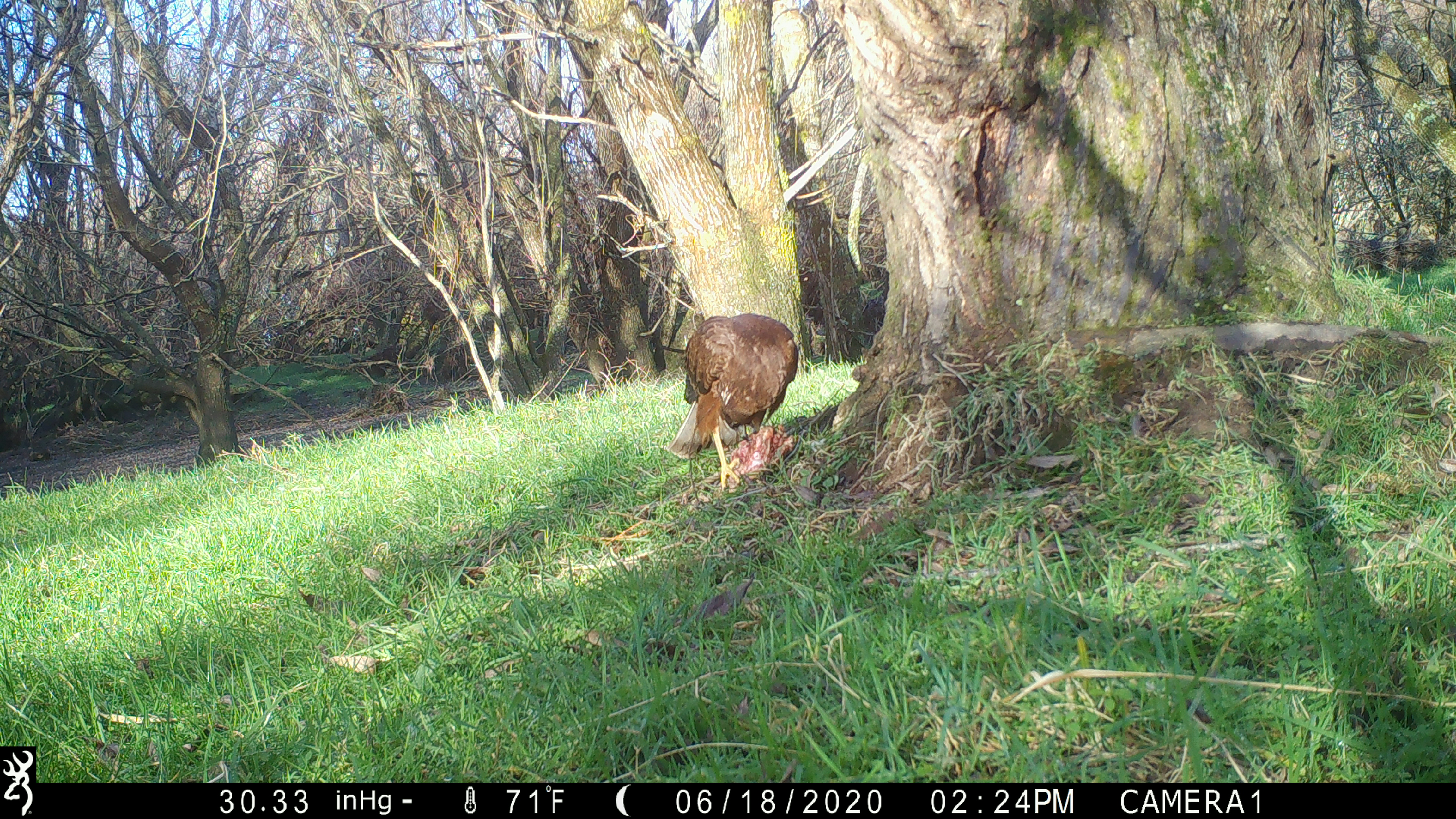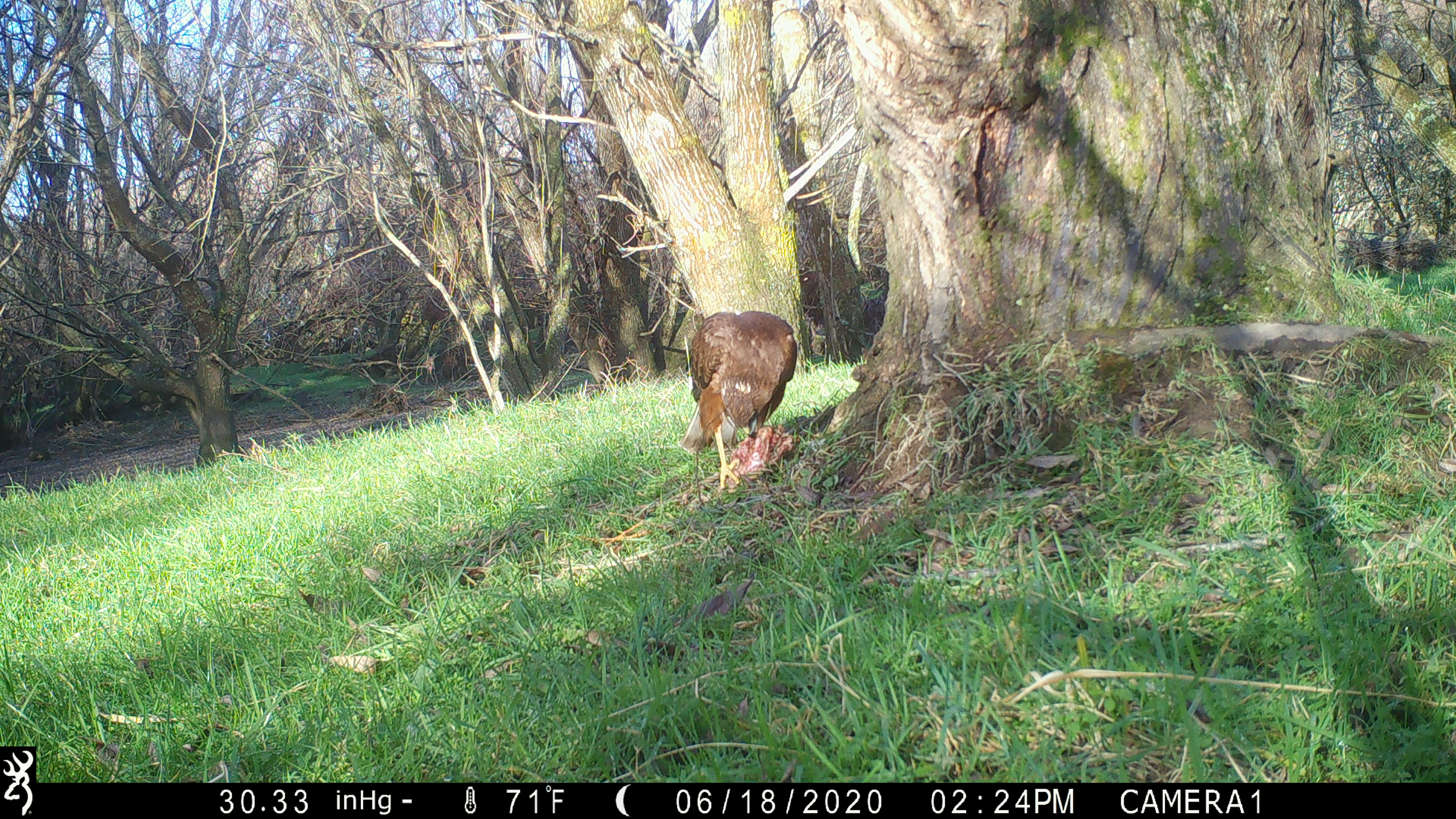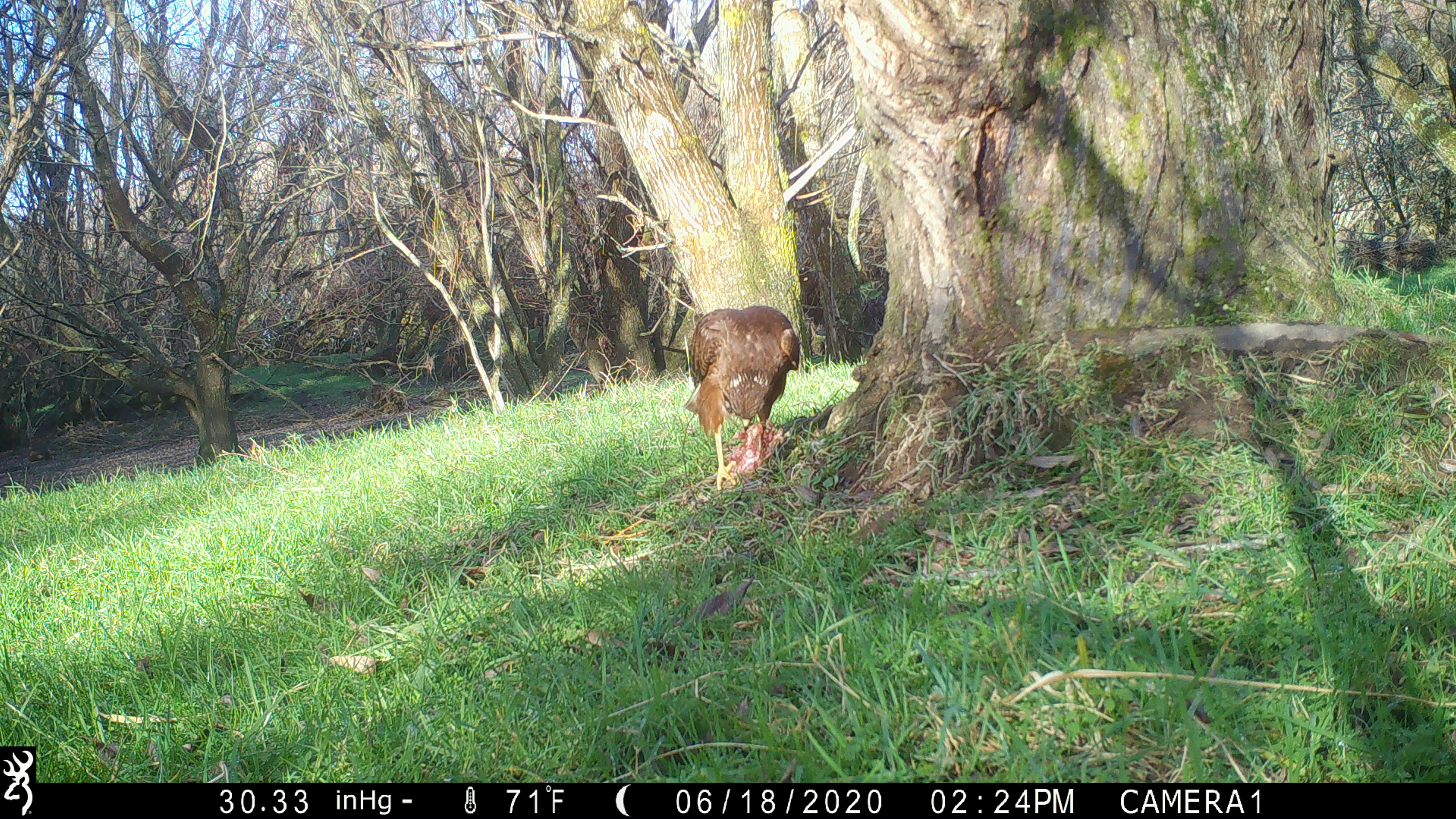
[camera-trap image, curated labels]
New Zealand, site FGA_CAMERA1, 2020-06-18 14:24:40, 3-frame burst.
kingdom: Animalia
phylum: Chordata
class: Aves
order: Accipitriformes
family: Accipitridae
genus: Circus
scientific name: Circus approximans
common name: swamp harrier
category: harrier